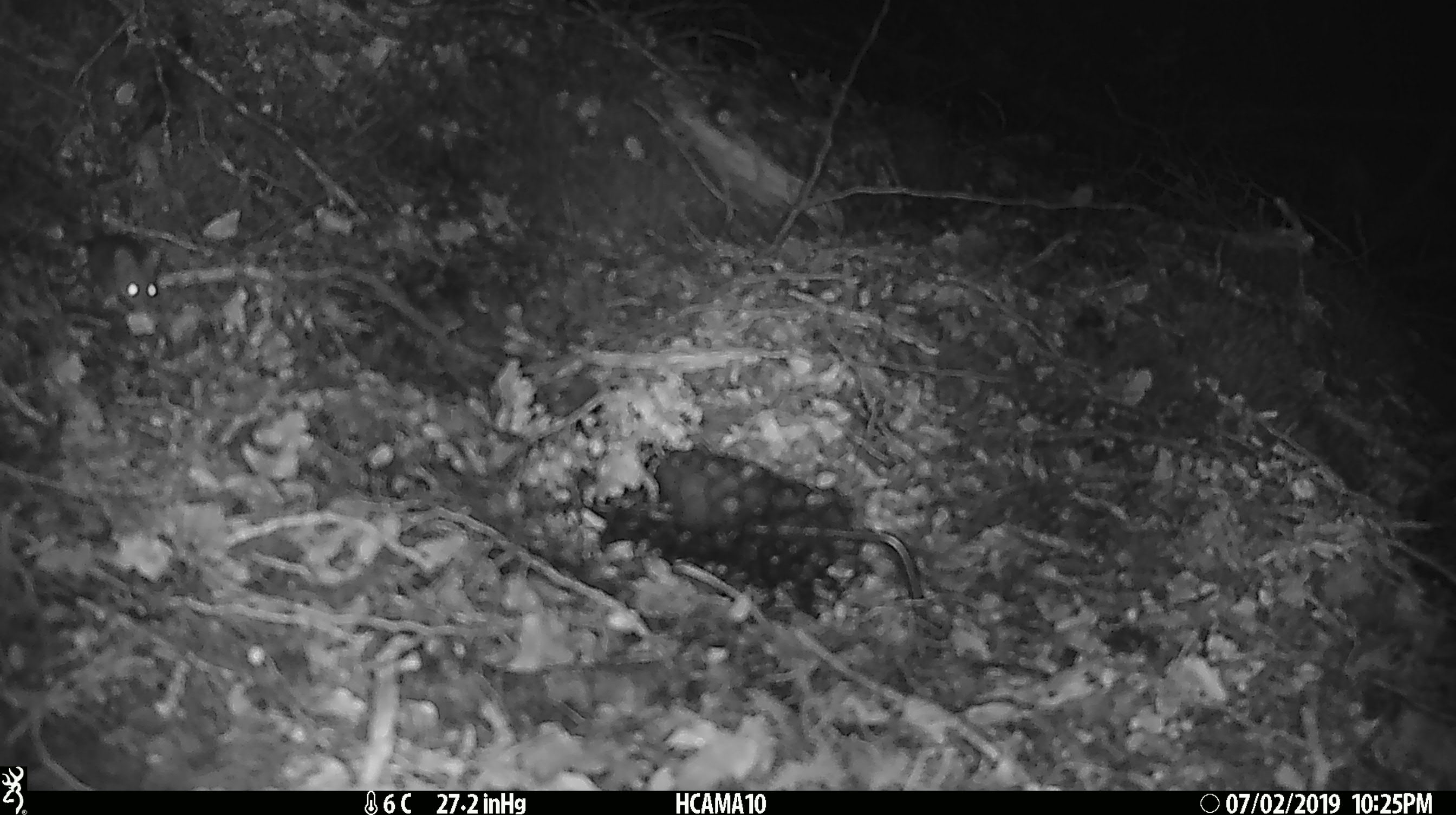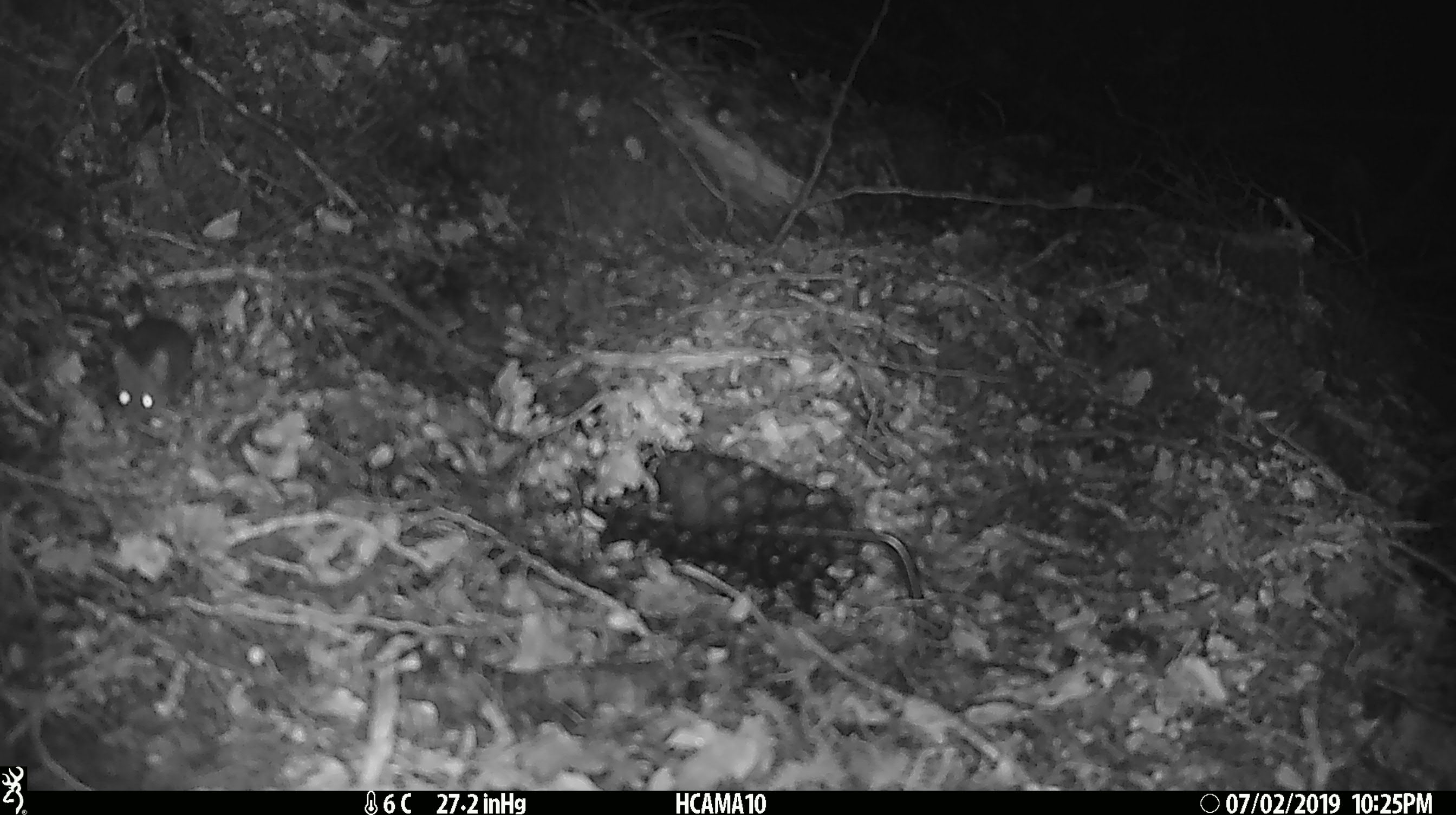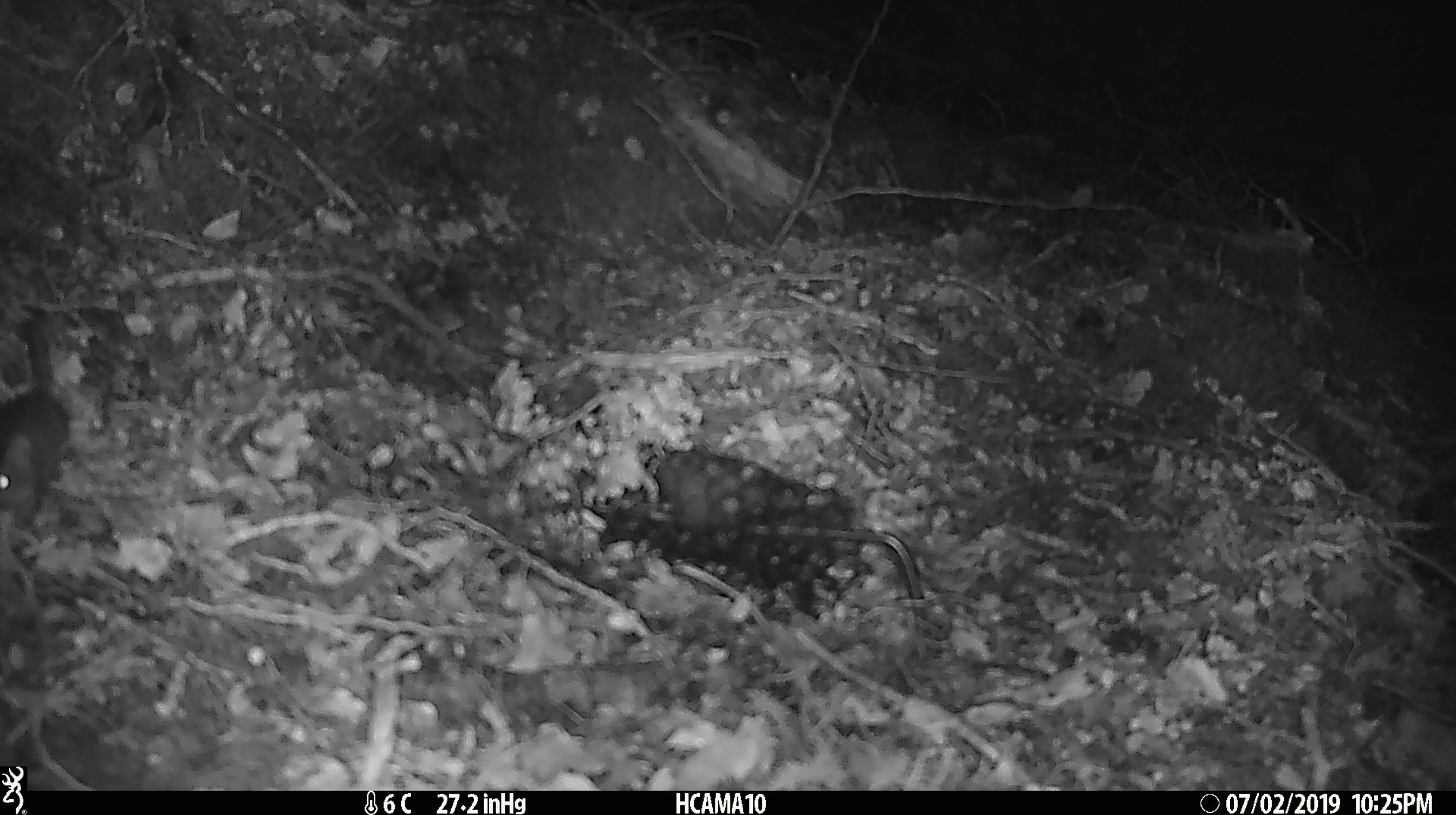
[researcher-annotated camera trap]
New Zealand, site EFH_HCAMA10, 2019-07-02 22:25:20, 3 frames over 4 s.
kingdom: Animalia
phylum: Chordata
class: Mammalia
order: Rodentia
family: Muridae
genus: Mus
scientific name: Mus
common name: mouse